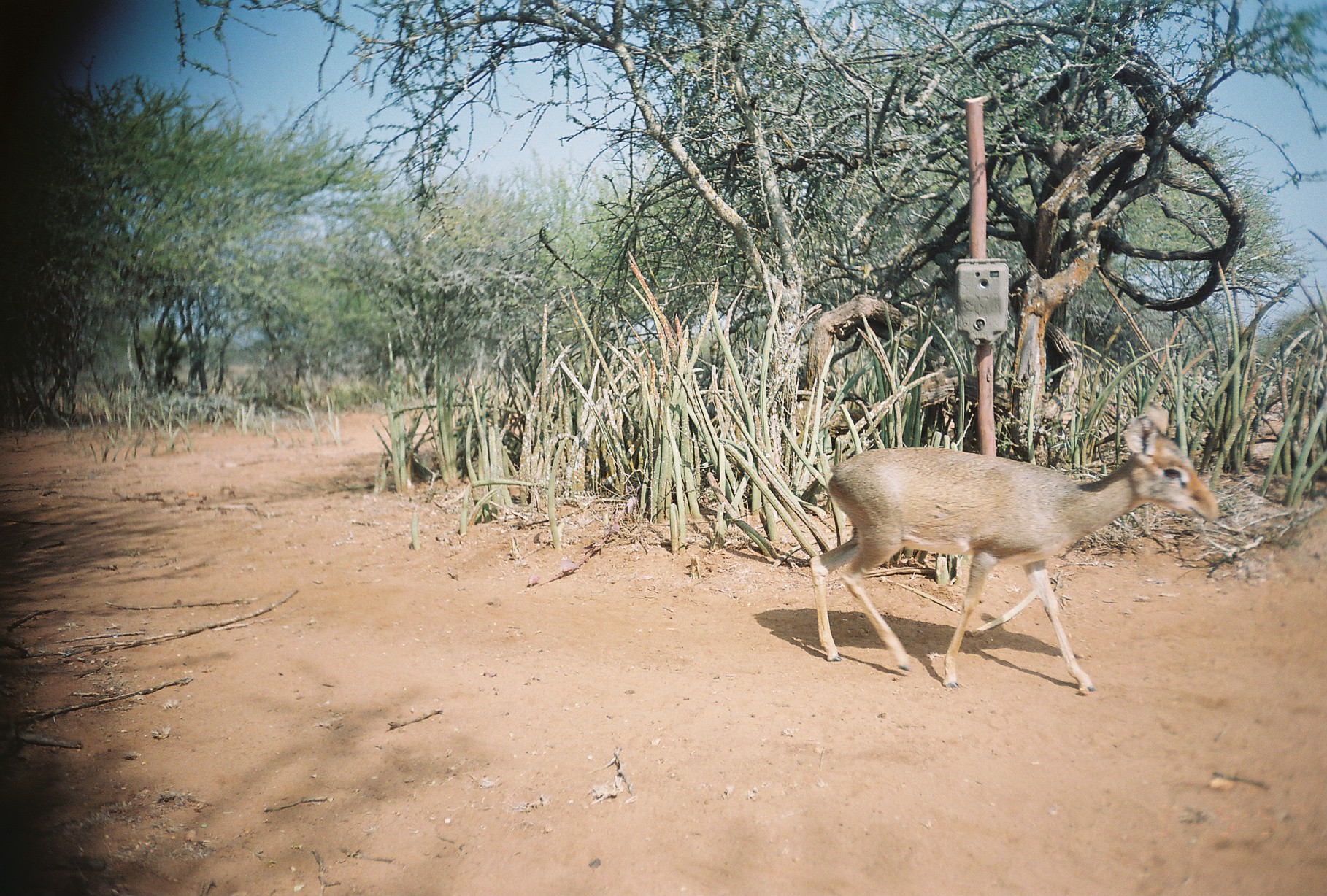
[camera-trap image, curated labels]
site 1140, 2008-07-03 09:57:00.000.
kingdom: Animalia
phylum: Chordata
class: Mammalia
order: Artiodactyla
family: Bovidae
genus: Madoqua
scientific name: Madoqua guentheri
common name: günther's dik-dik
Madoqua guentheri (günther's dik-dik), count 1.